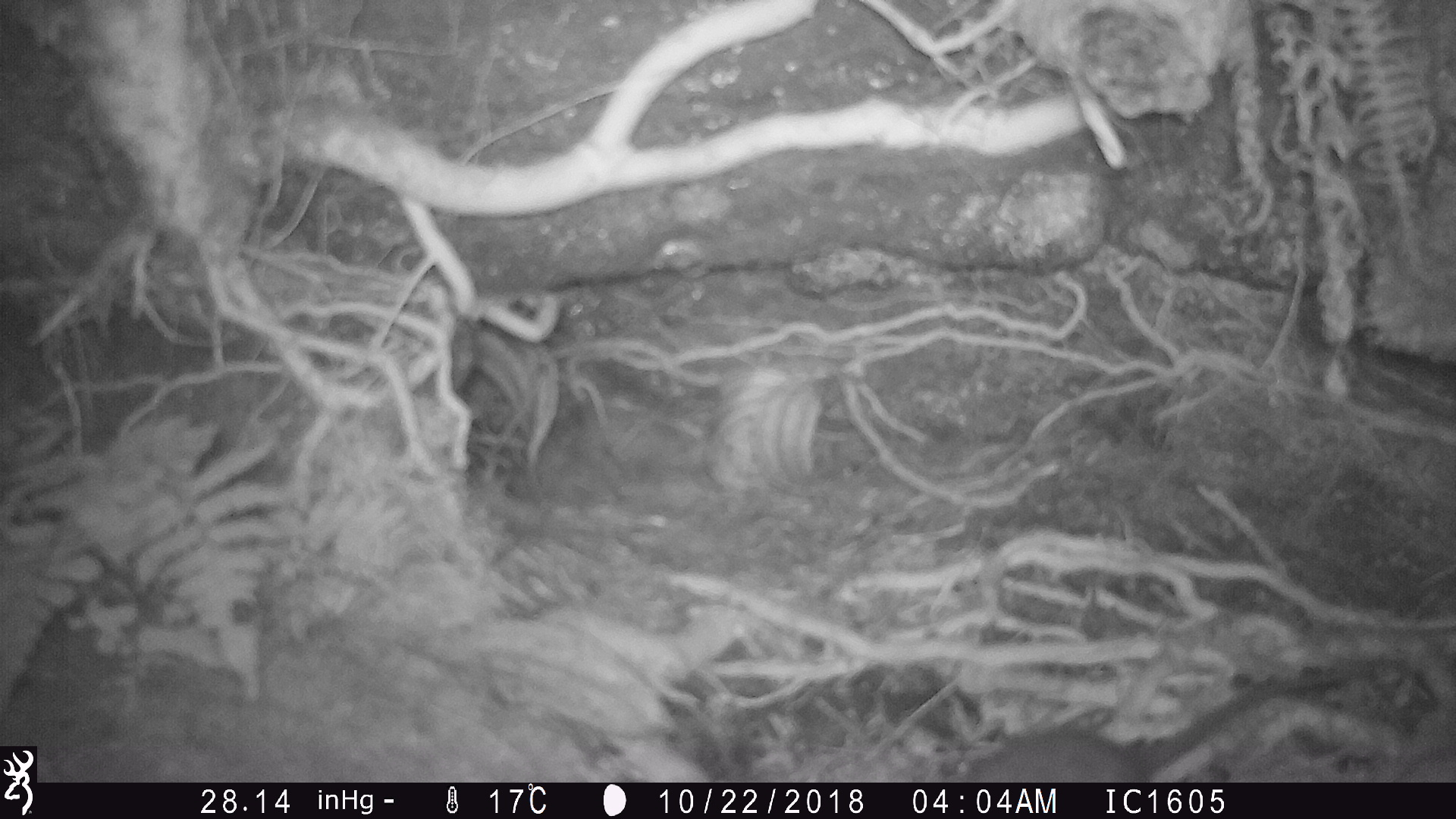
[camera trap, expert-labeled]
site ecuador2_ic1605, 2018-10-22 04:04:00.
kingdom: Animalia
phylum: Chordata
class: Mammalia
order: Rodentia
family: Muridae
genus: Rattus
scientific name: Rattus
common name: rat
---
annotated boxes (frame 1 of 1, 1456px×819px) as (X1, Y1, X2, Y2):
rat: (945, 658, 1365, 780)